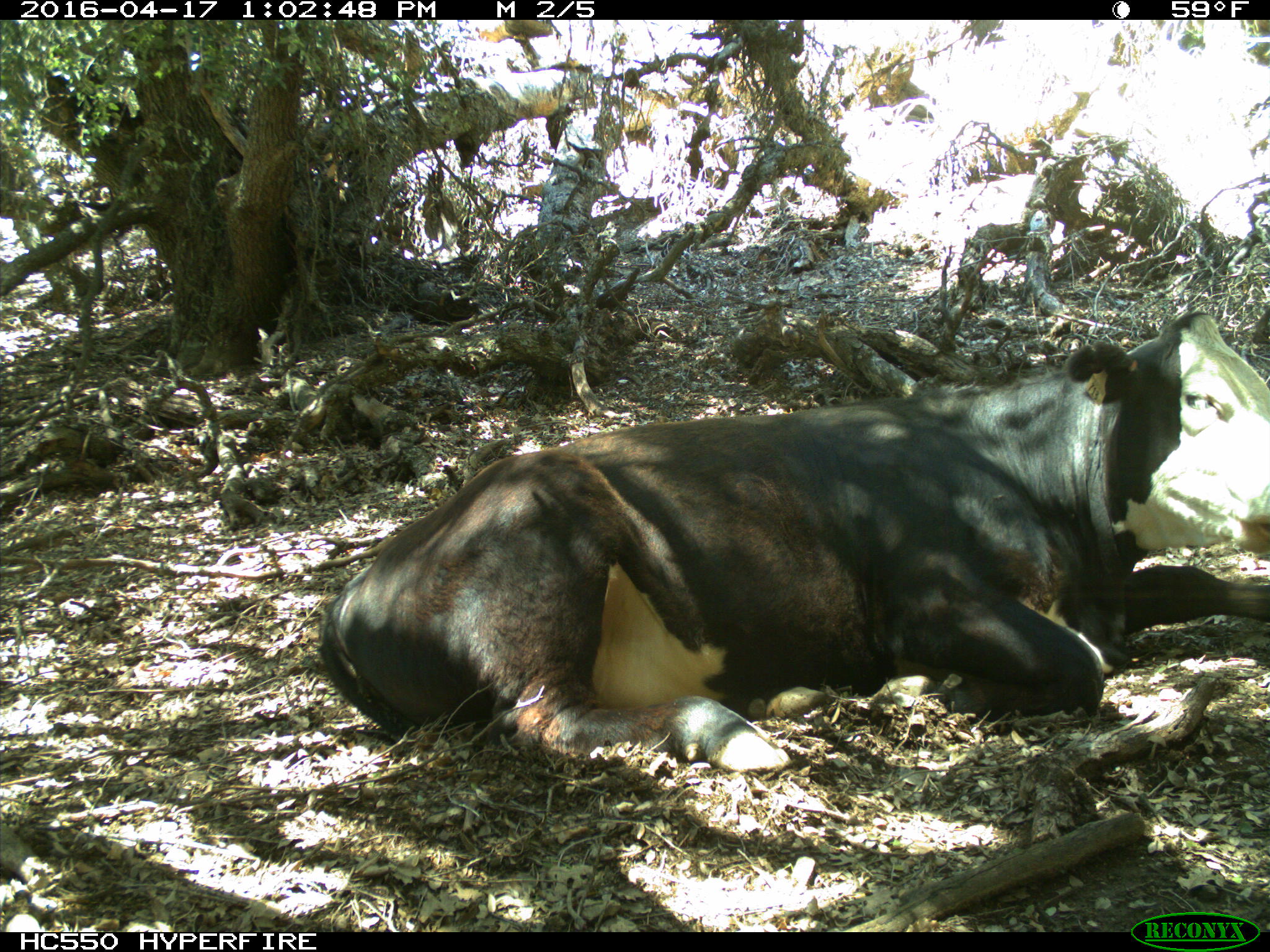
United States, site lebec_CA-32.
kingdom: Animalia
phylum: Chordata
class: Mammalia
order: Artiodactyla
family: Bovidae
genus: Bos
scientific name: Bos taurus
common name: domestic cow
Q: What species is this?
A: Bos taurus (domestic cow).